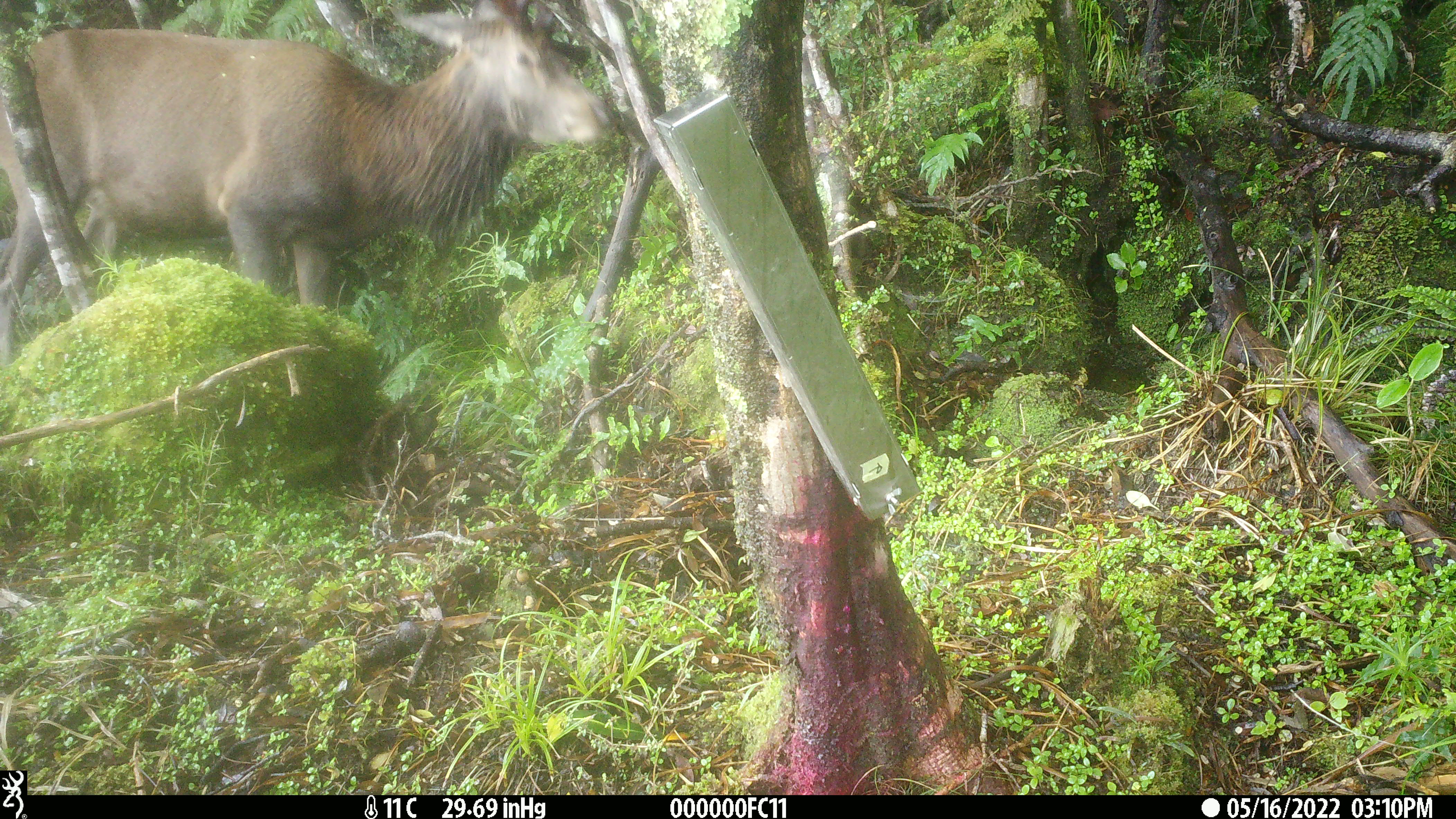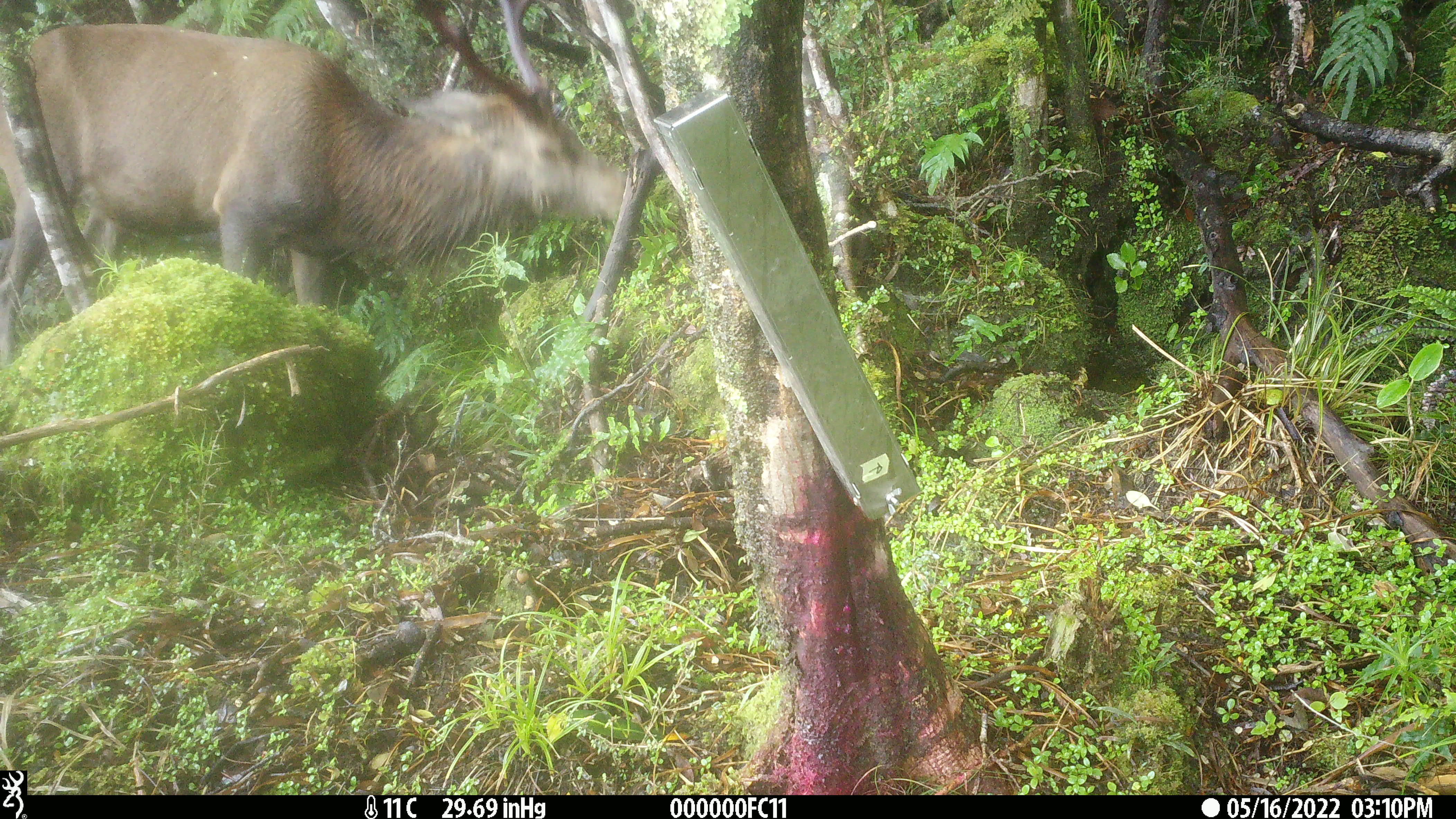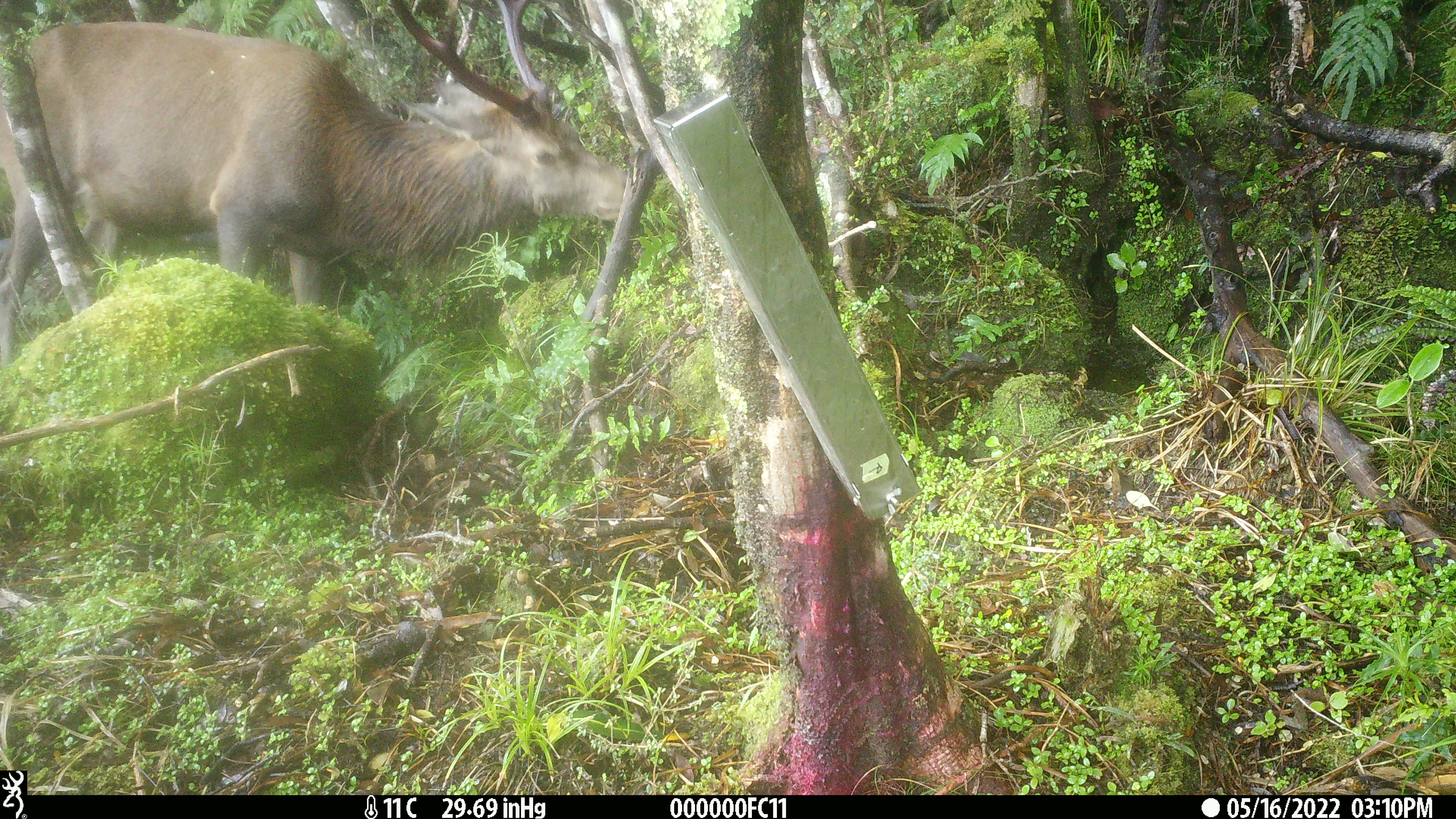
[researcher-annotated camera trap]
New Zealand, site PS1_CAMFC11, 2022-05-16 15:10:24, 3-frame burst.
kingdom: Animalia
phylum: Chordata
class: Mammalia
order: Artiodactyla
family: Cervidae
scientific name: Cervidae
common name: deer